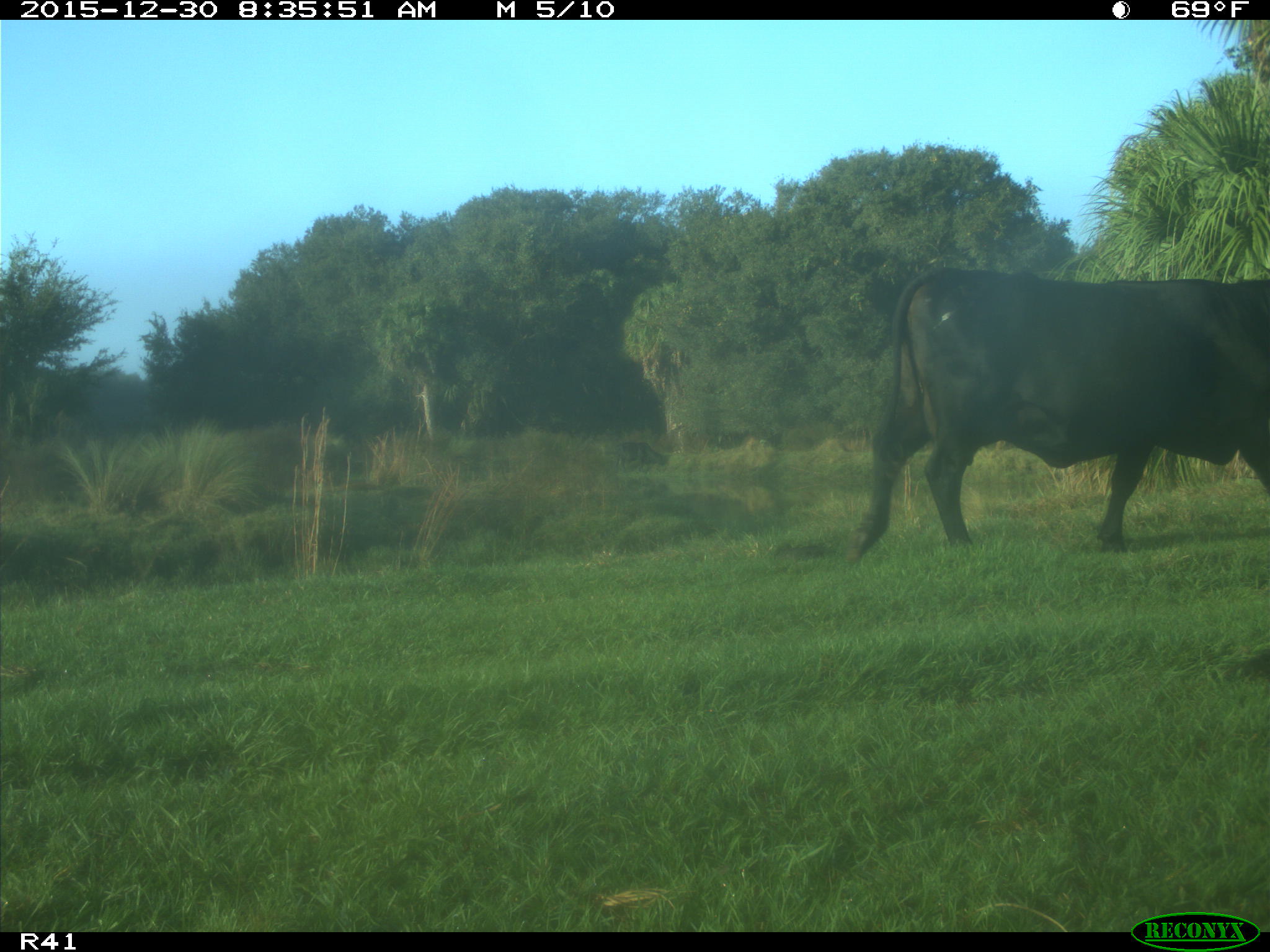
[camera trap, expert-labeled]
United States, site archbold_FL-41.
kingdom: Animalia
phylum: Chordata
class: Mammalia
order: Artiodactyla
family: Bovidae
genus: Bos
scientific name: Bos taurus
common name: domestic cow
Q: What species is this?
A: Bos taurus (domestic cow).